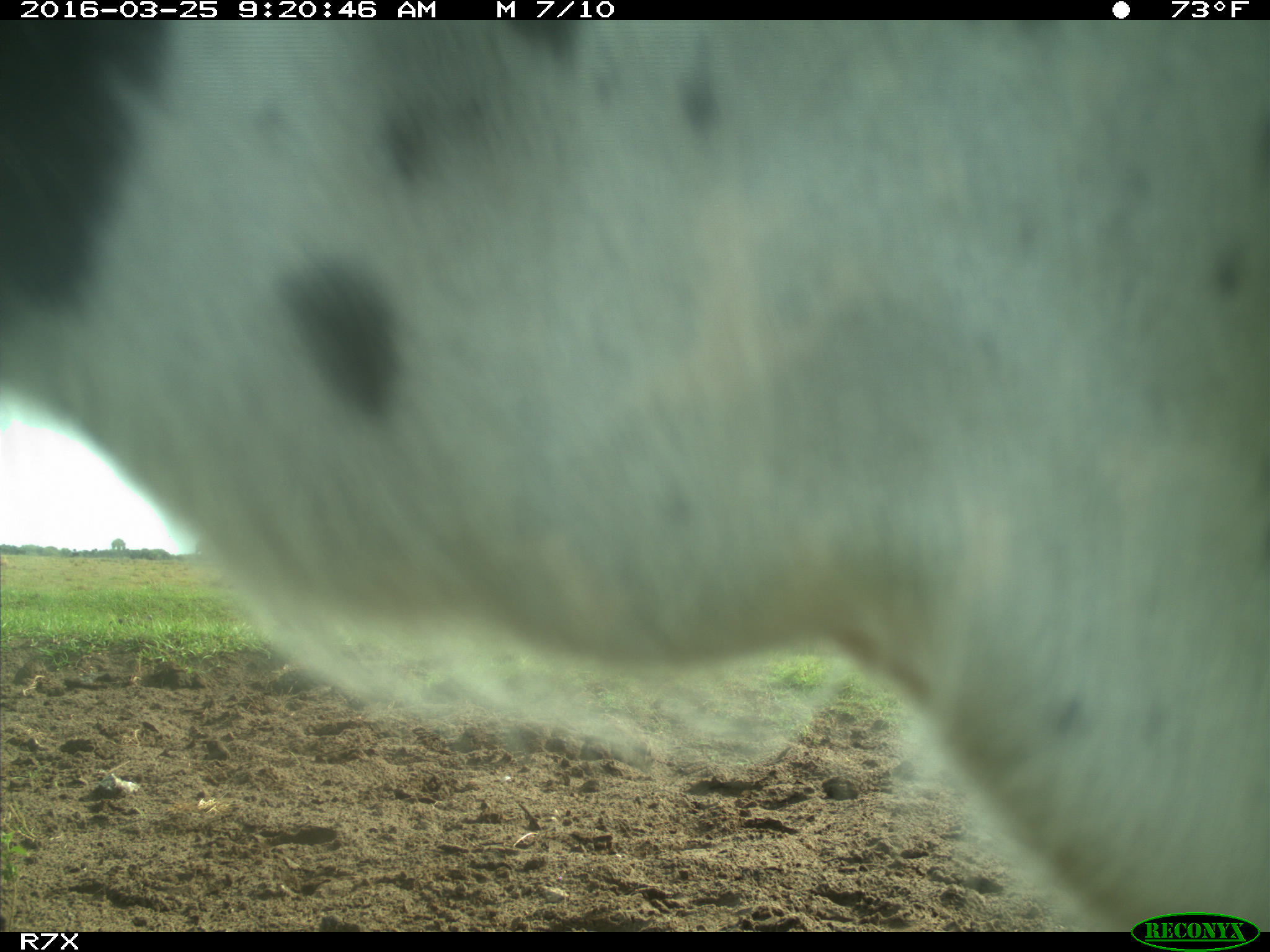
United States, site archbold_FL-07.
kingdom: Animalia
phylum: Chordata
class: Mammalia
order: Artiodactyla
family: Bovidae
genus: Bos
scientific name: Bos taurus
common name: domestic cow